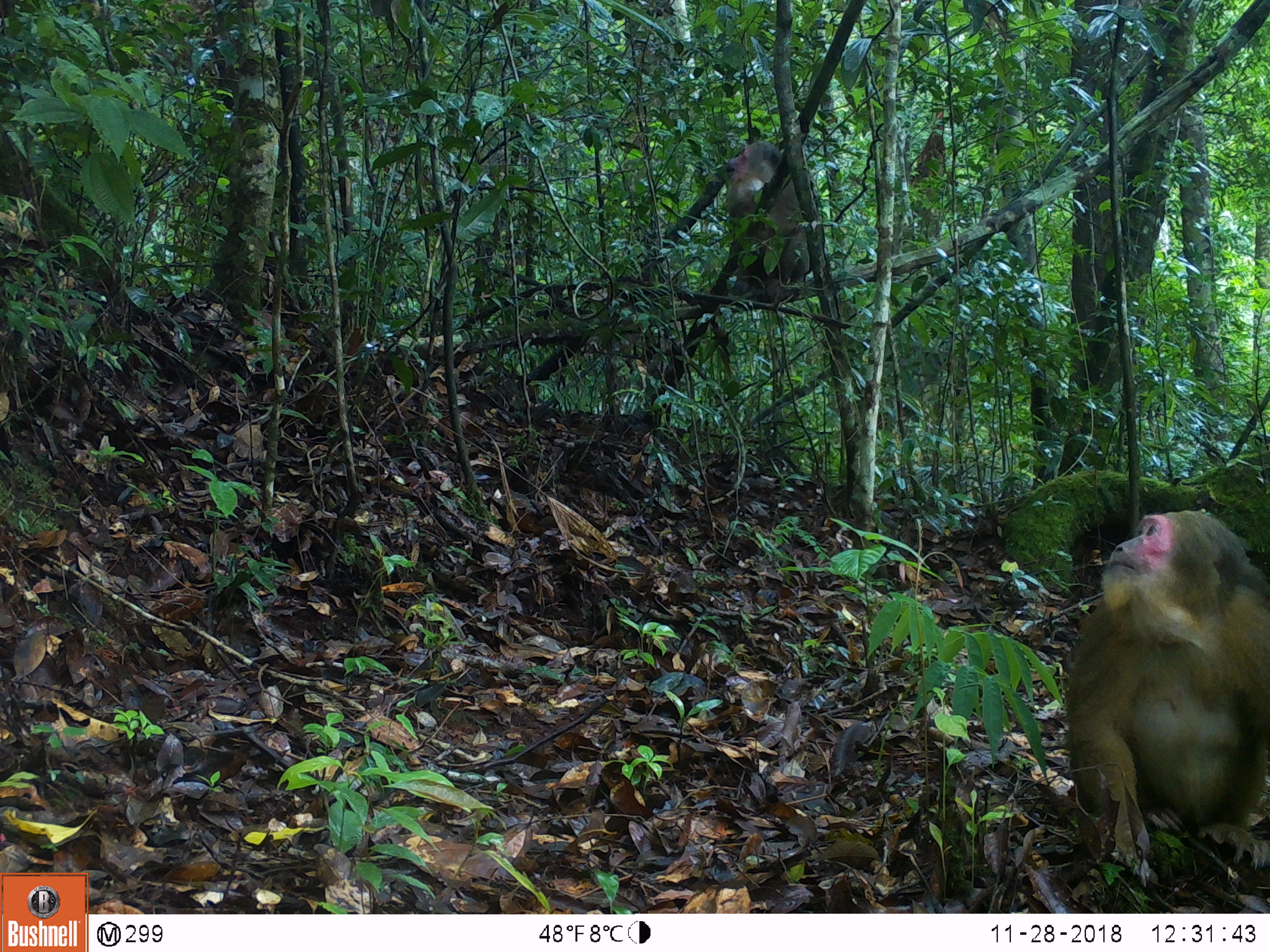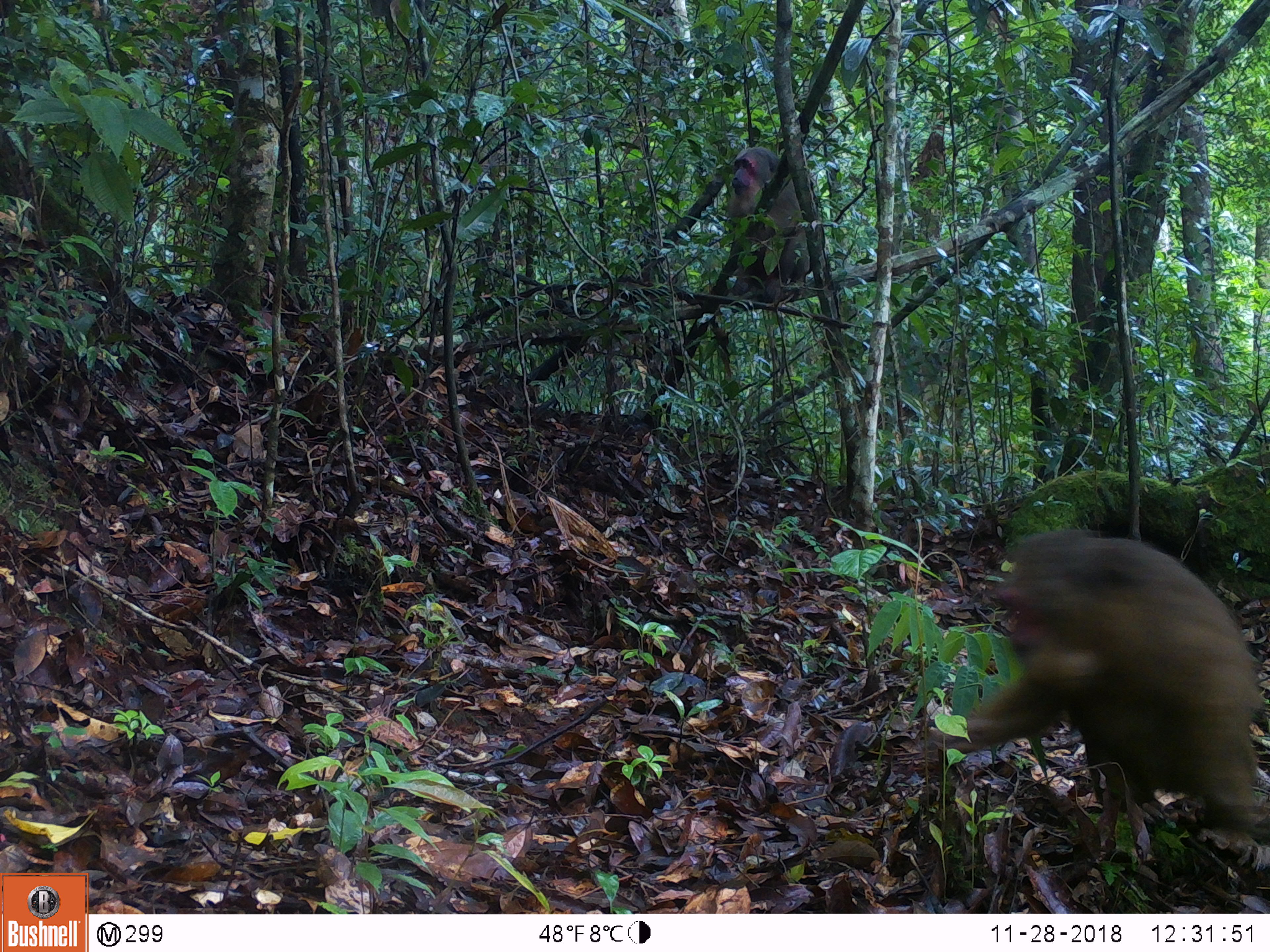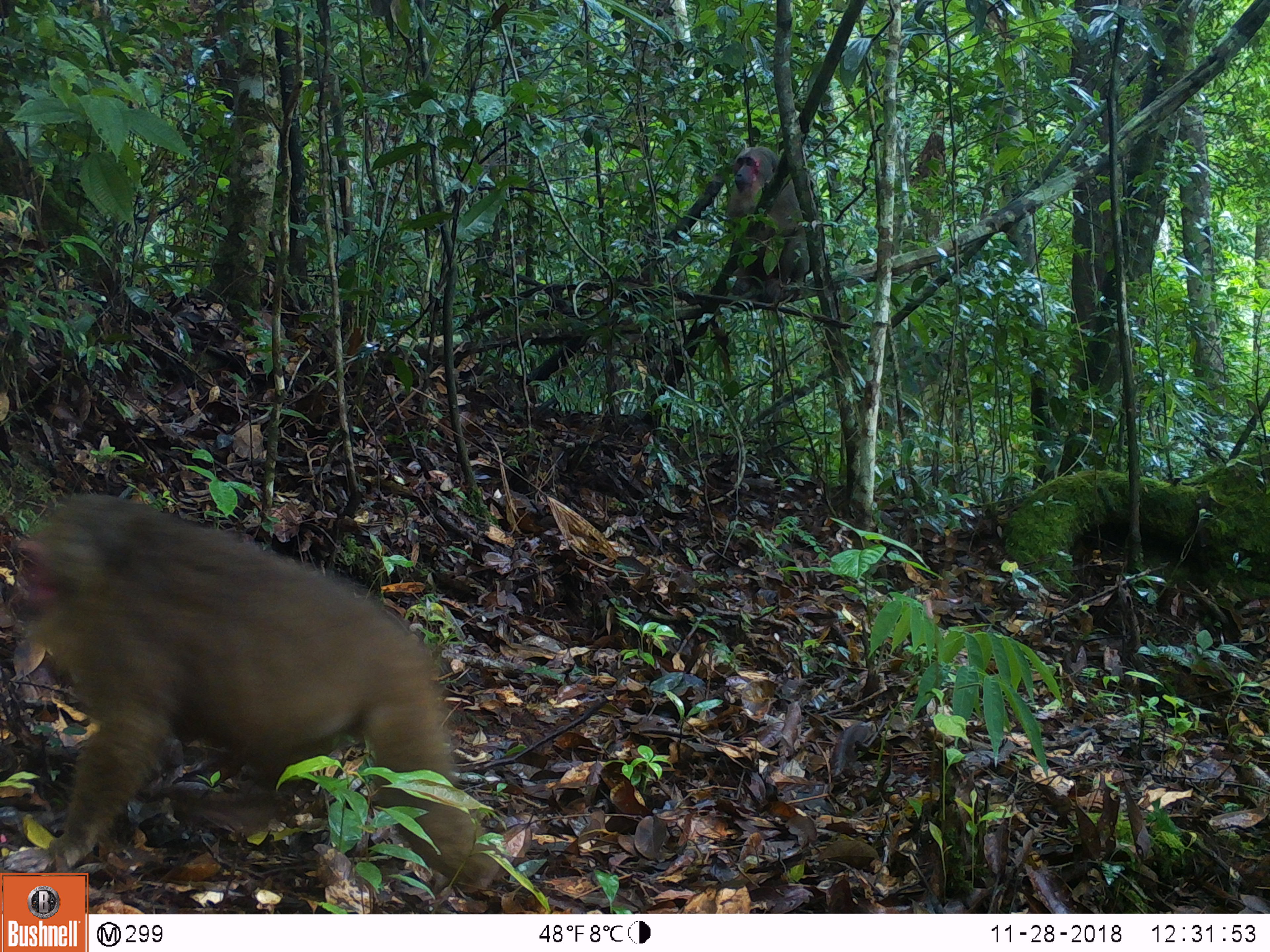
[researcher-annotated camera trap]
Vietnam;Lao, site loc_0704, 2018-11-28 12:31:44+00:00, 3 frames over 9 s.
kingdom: Animalia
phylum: Chordata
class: Mammalia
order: Primates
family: Cercopithecidae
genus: Macaca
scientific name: Macaca arctoides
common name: stump-tailed macaque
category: stump tailed macaque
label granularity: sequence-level